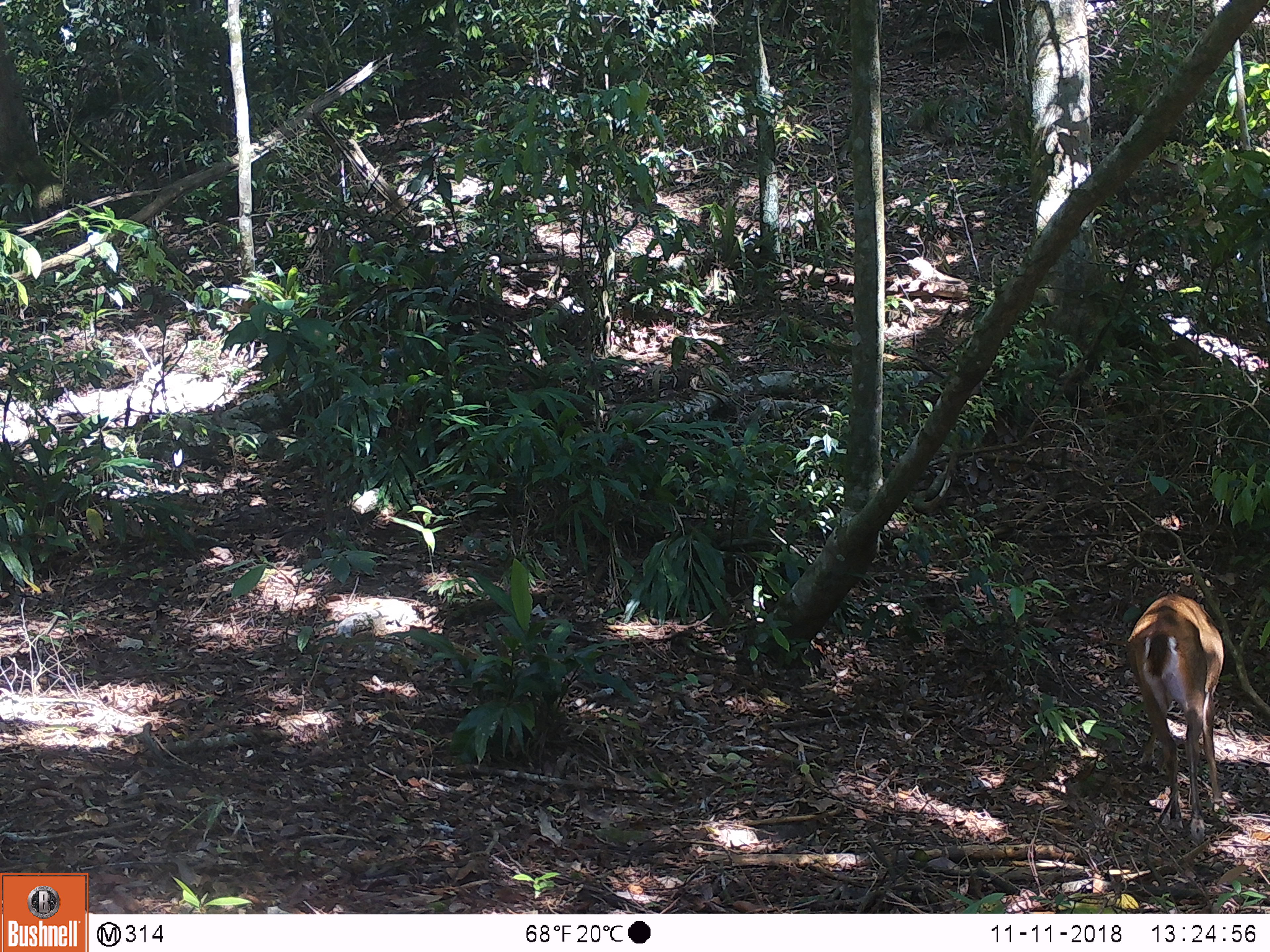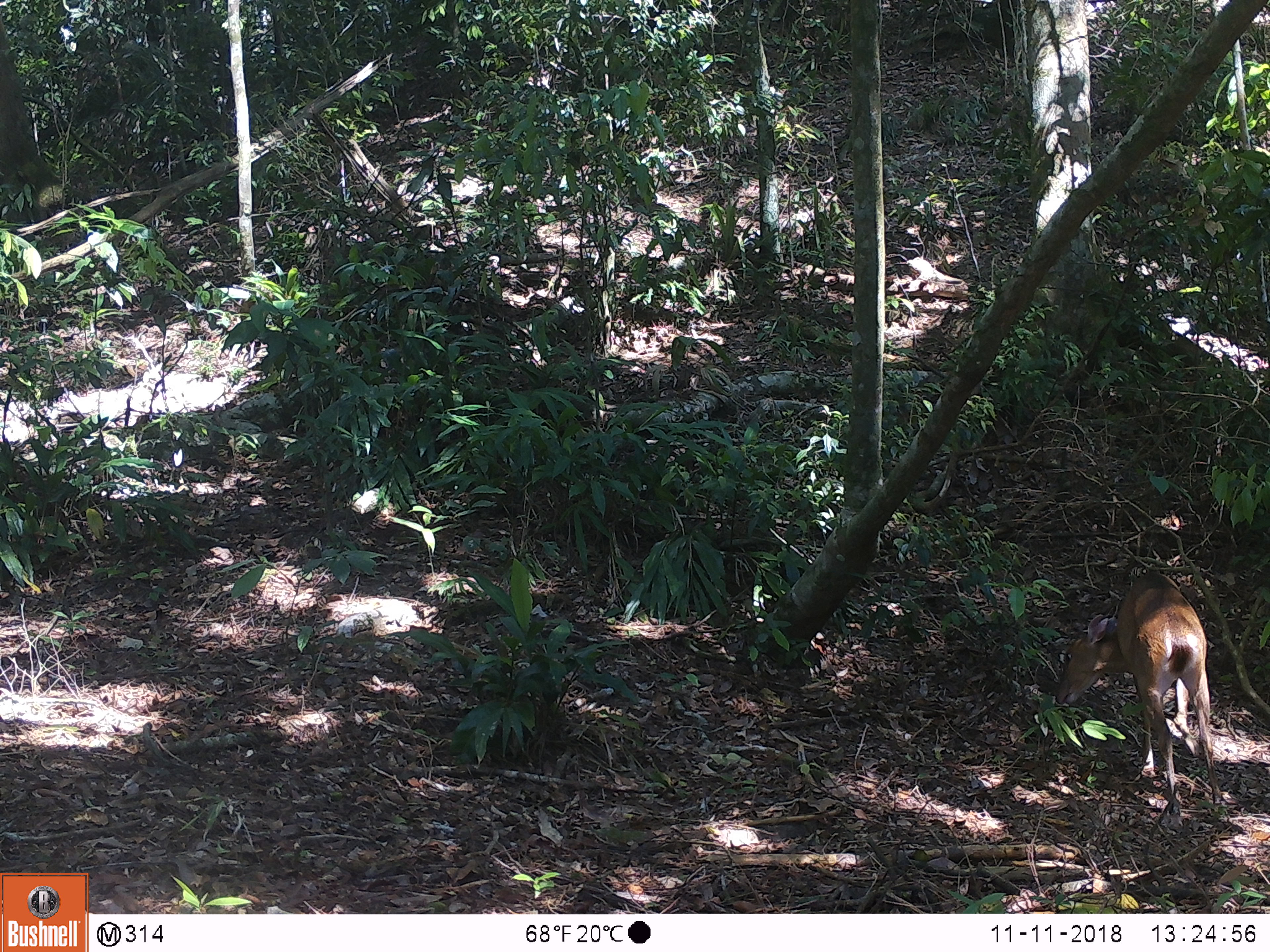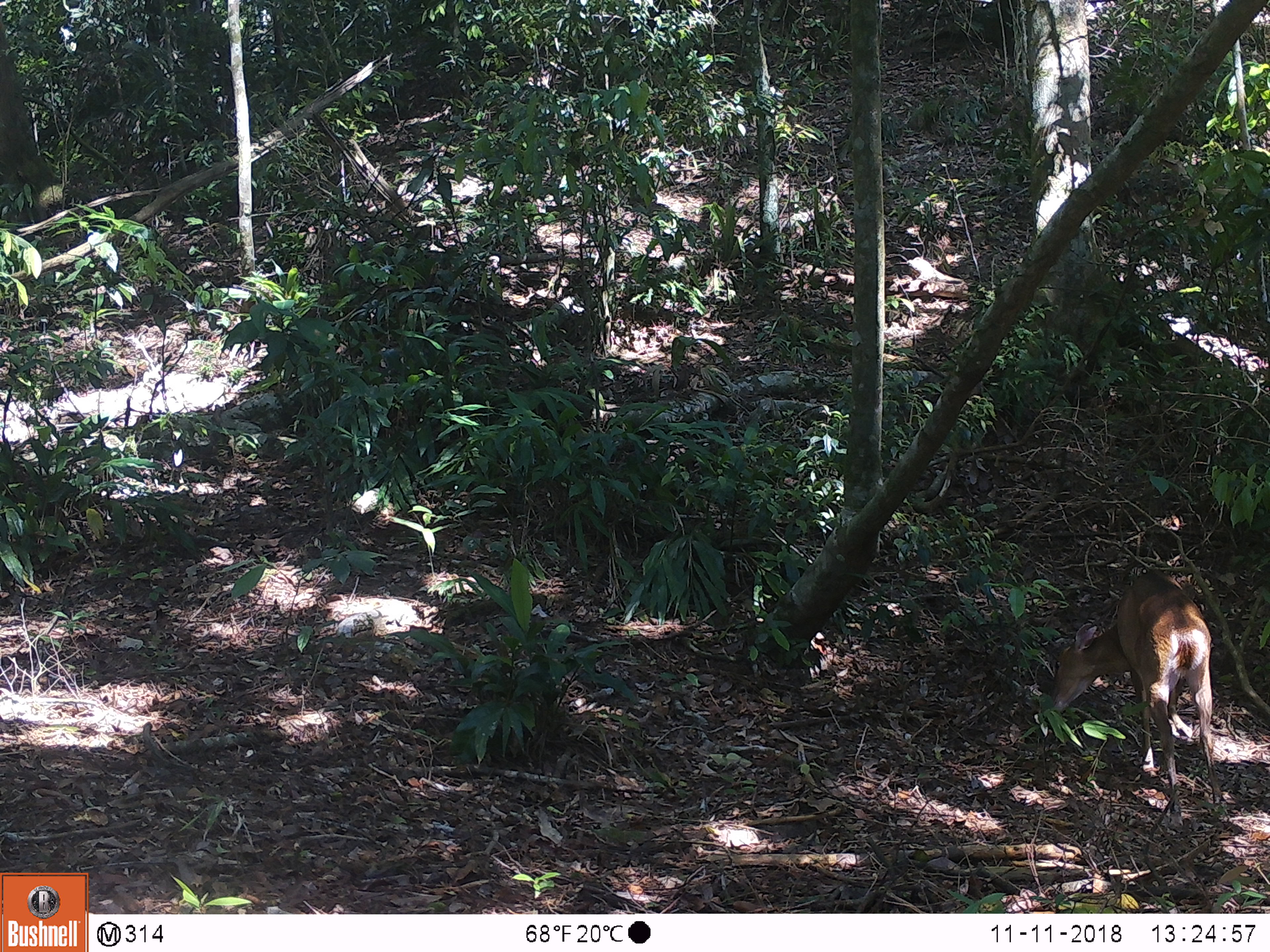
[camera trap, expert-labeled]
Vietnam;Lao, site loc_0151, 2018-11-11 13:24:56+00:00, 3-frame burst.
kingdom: Animalia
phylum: Chordata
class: Mammalia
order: Artiodactyla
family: Cervidae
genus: Muntiacus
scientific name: Muntiacus vuquangensis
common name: large-antlered muntjac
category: large antlered muntjac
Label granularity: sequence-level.